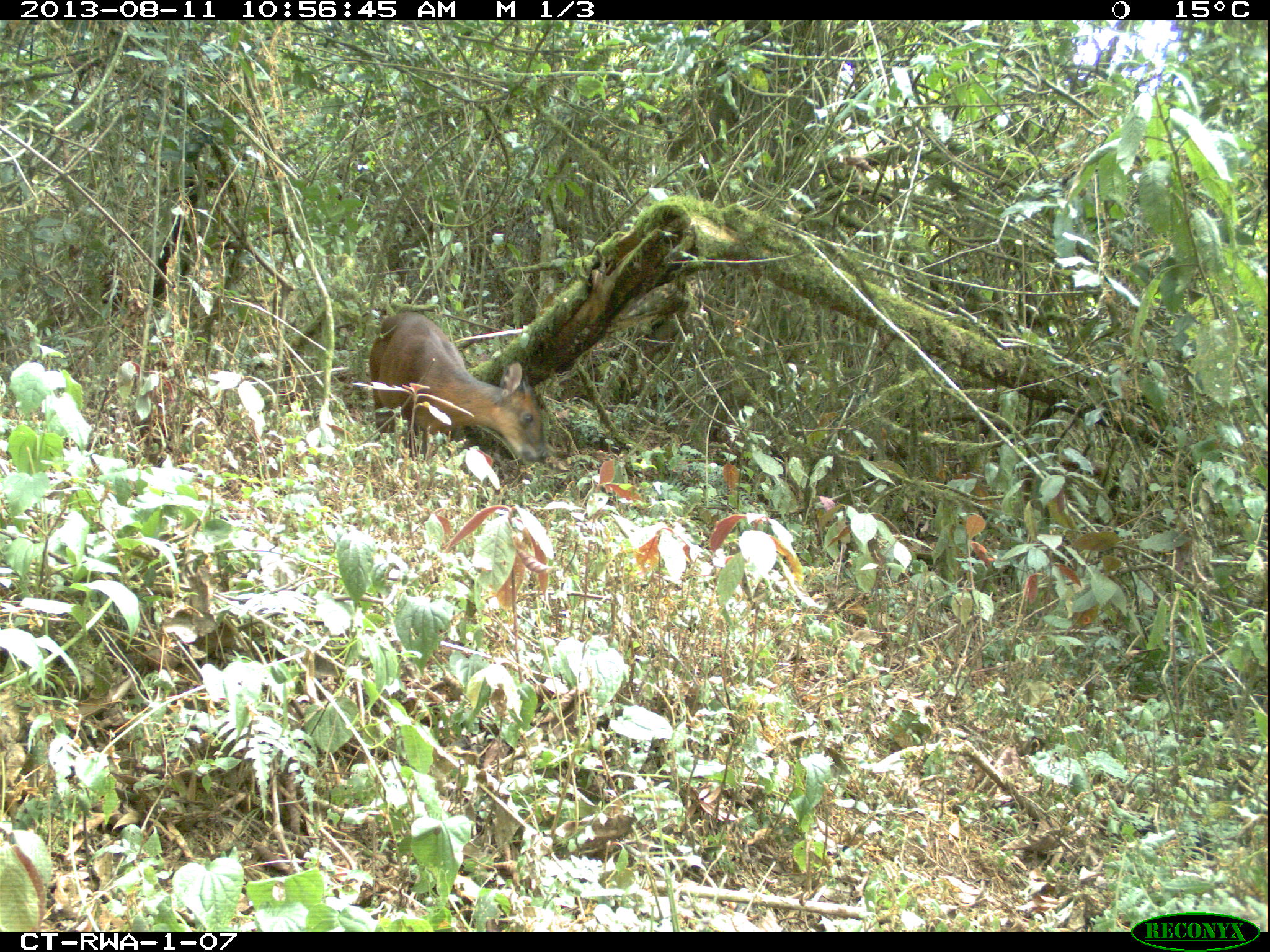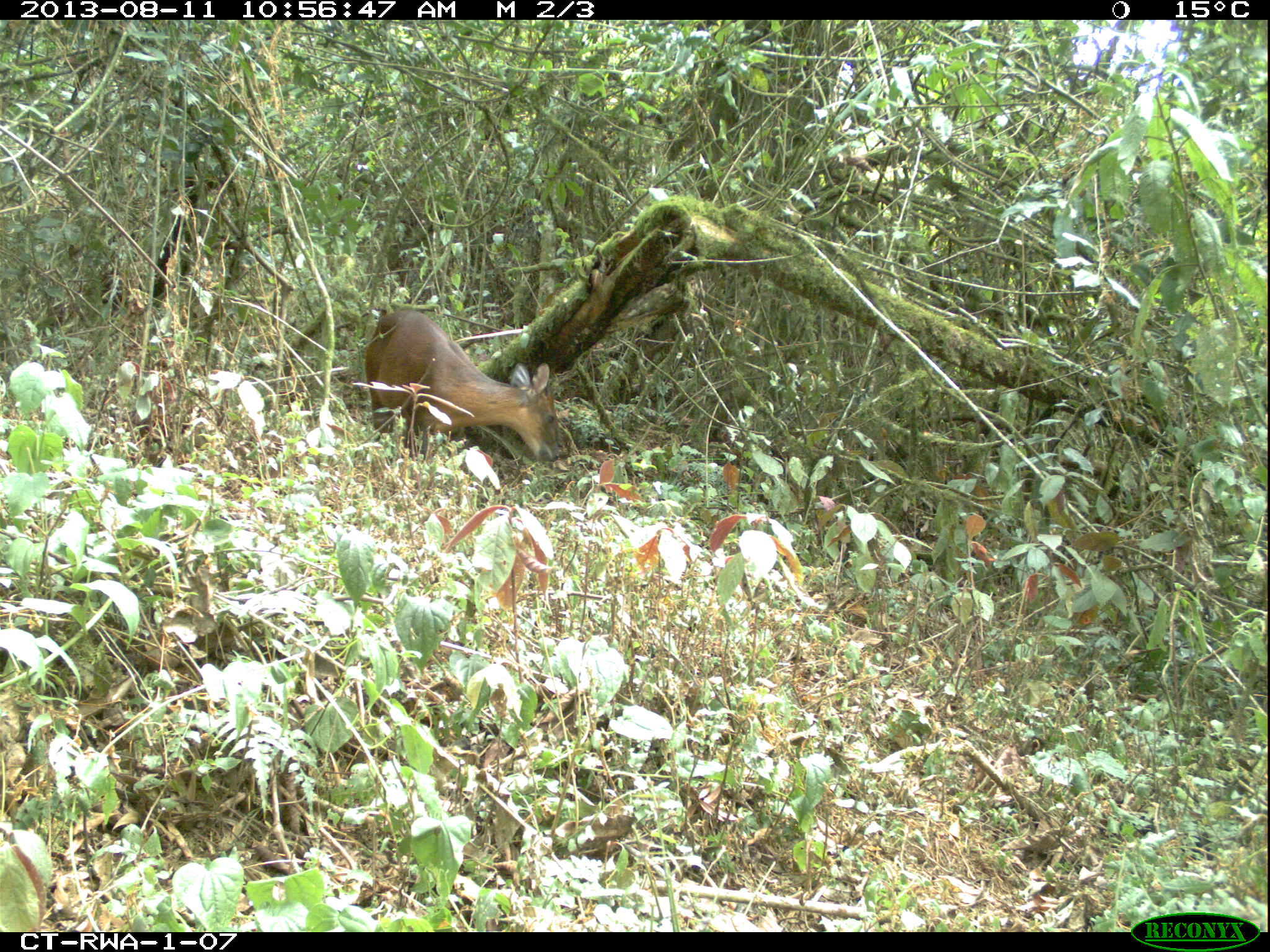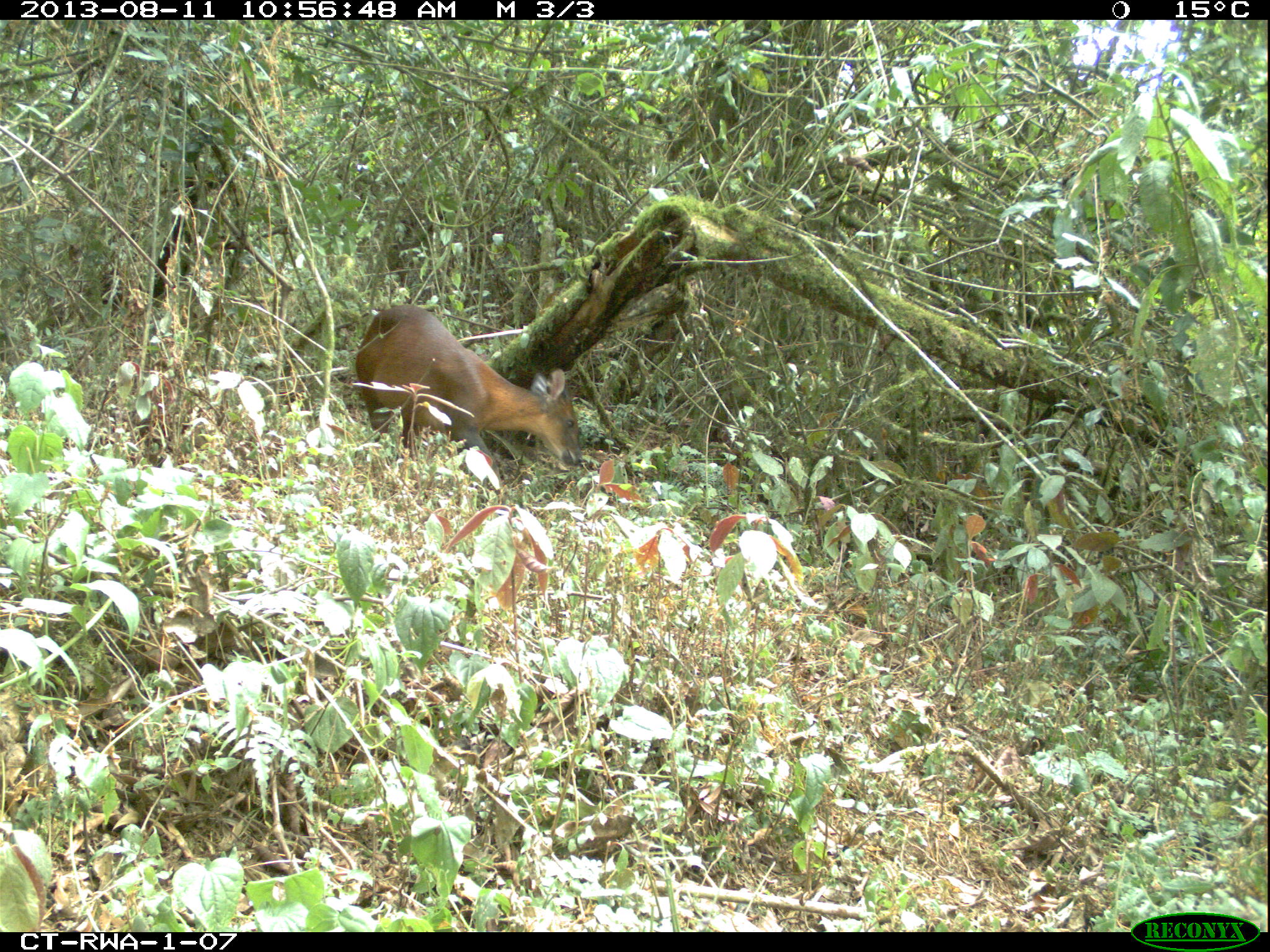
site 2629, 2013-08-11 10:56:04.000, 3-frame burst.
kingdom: Animalia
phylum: Chordata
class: Mammalia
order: Artiodactyla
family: Bovidae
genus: Cephalophus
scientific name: Cephalophus nigrifrons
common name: black-fronted duiker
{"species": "Cephalophus nigrifrons (black-fronted duiker)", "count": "1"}